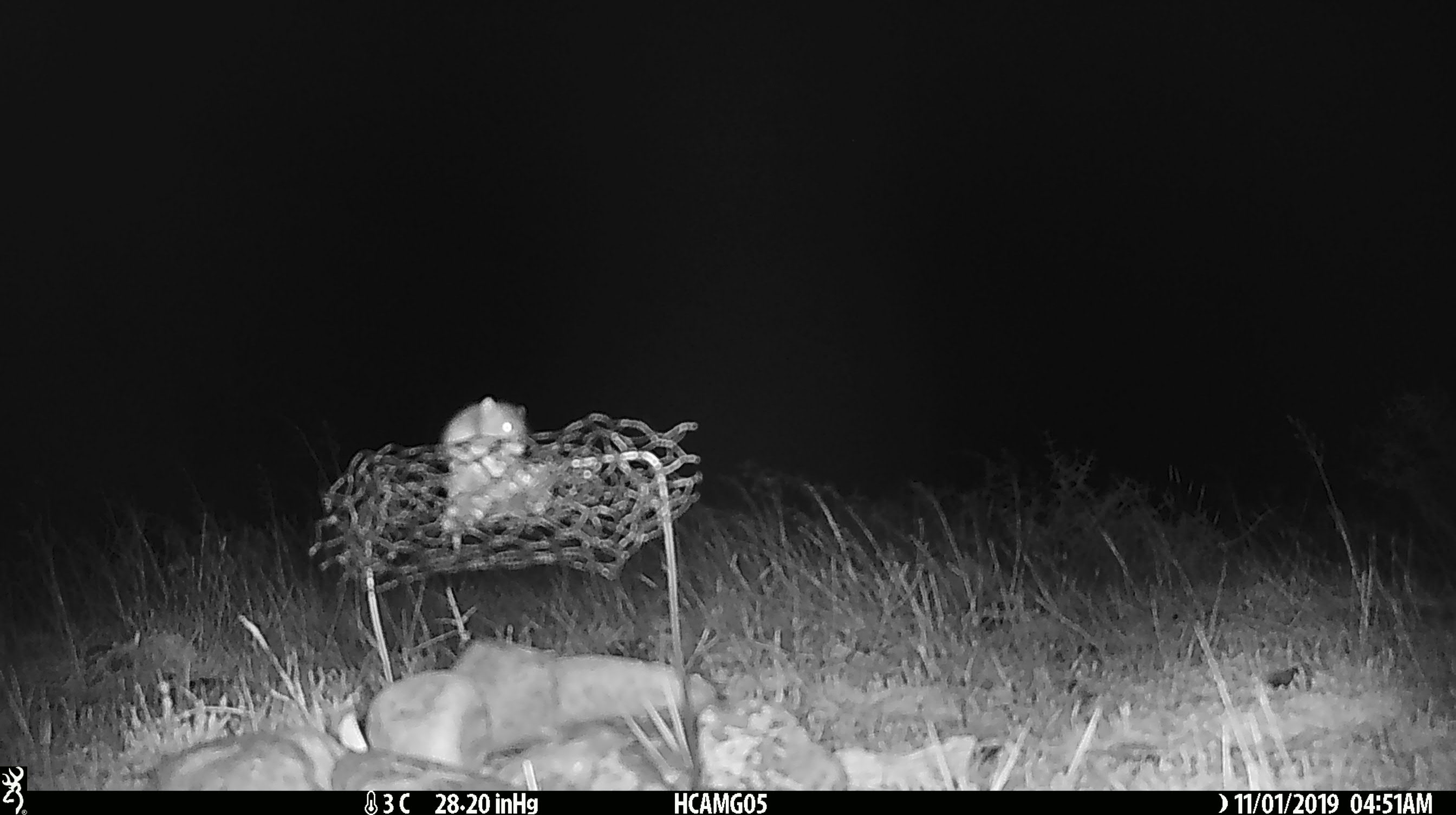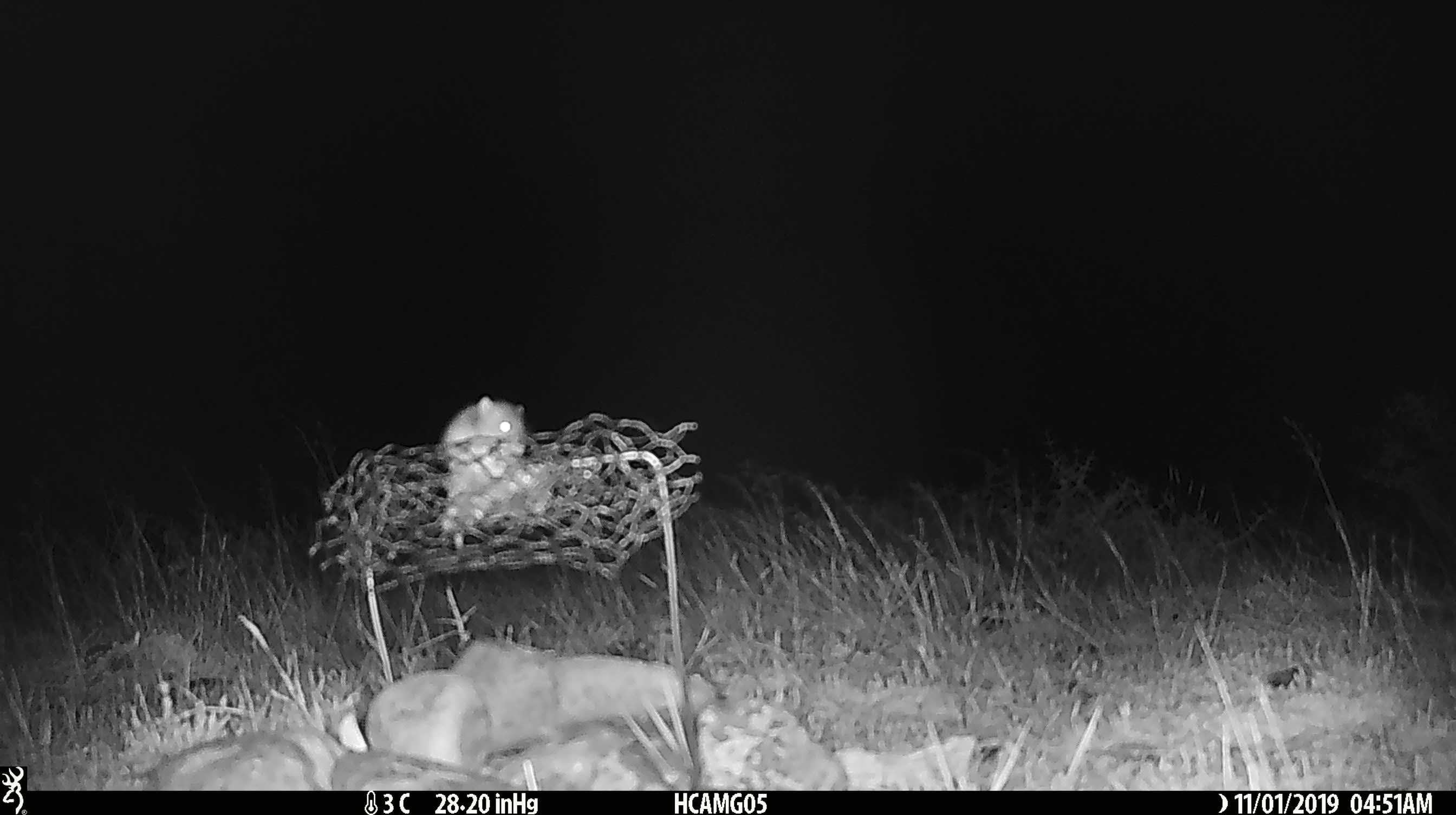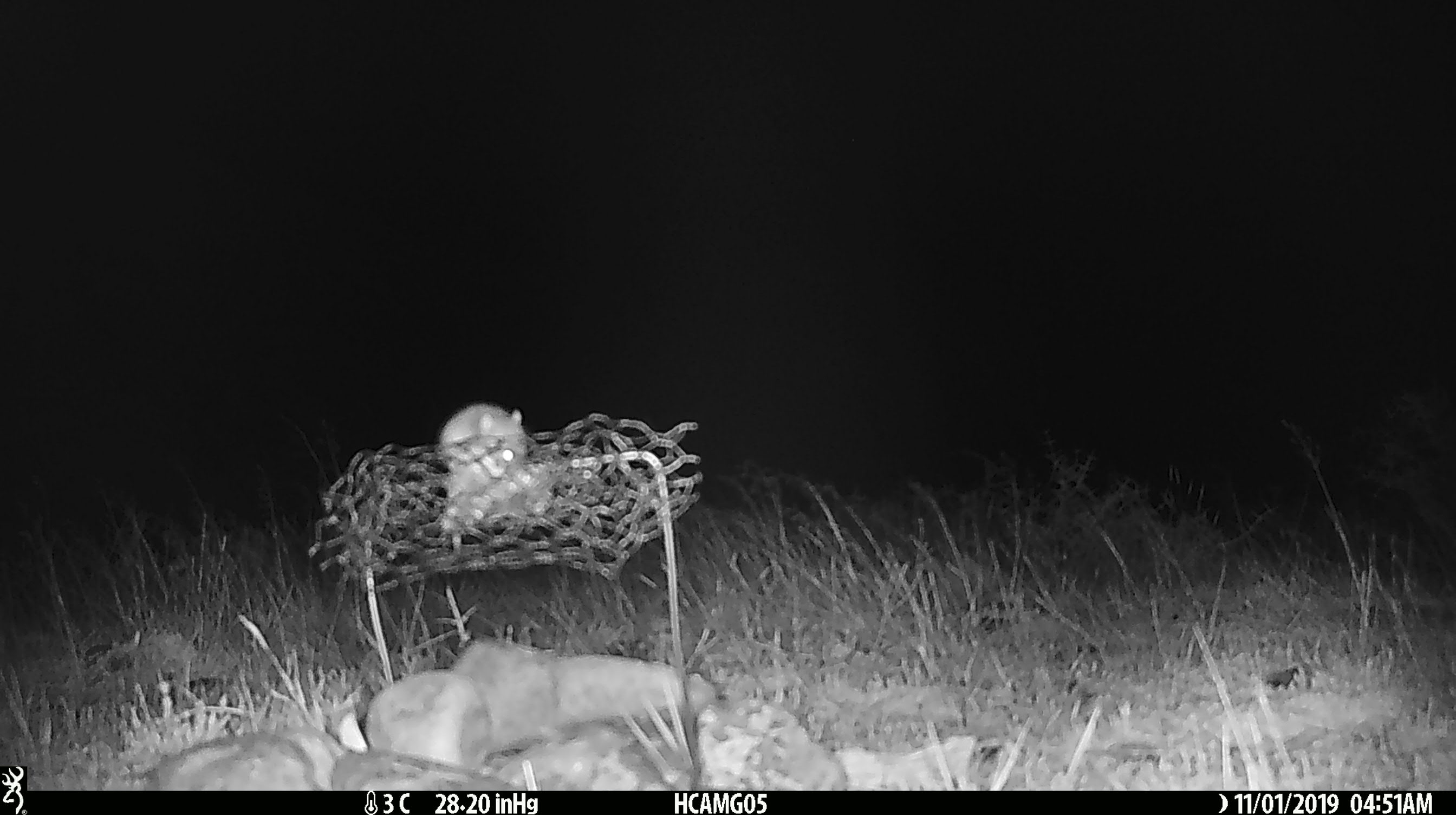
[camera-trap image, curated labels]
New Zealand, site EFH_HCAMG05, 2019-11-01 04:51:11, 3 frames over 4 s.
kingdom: Animalia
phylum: Chordata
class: Mammalia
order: Rodentia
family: Muridae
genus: Mus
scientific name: Mus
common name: mouse